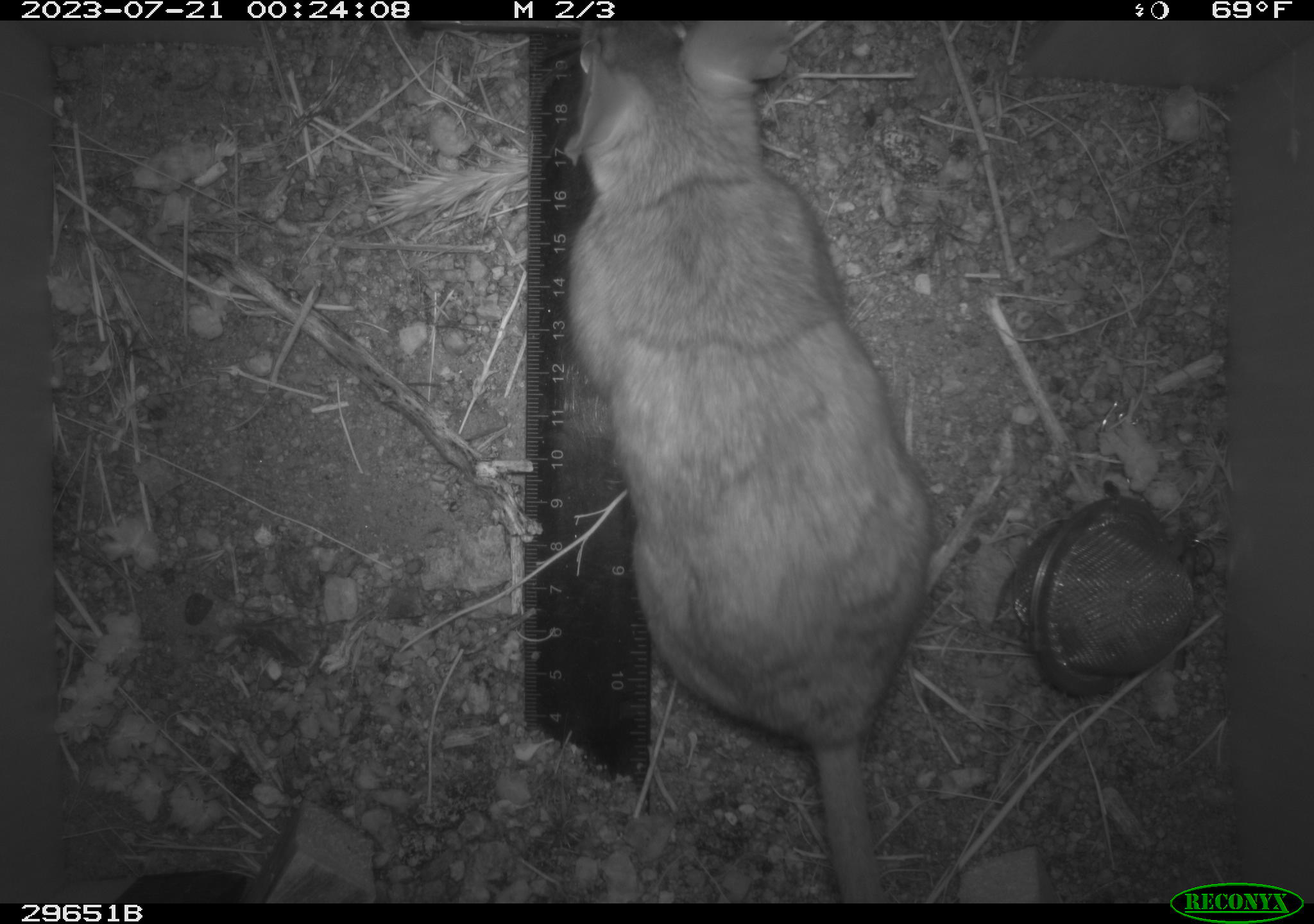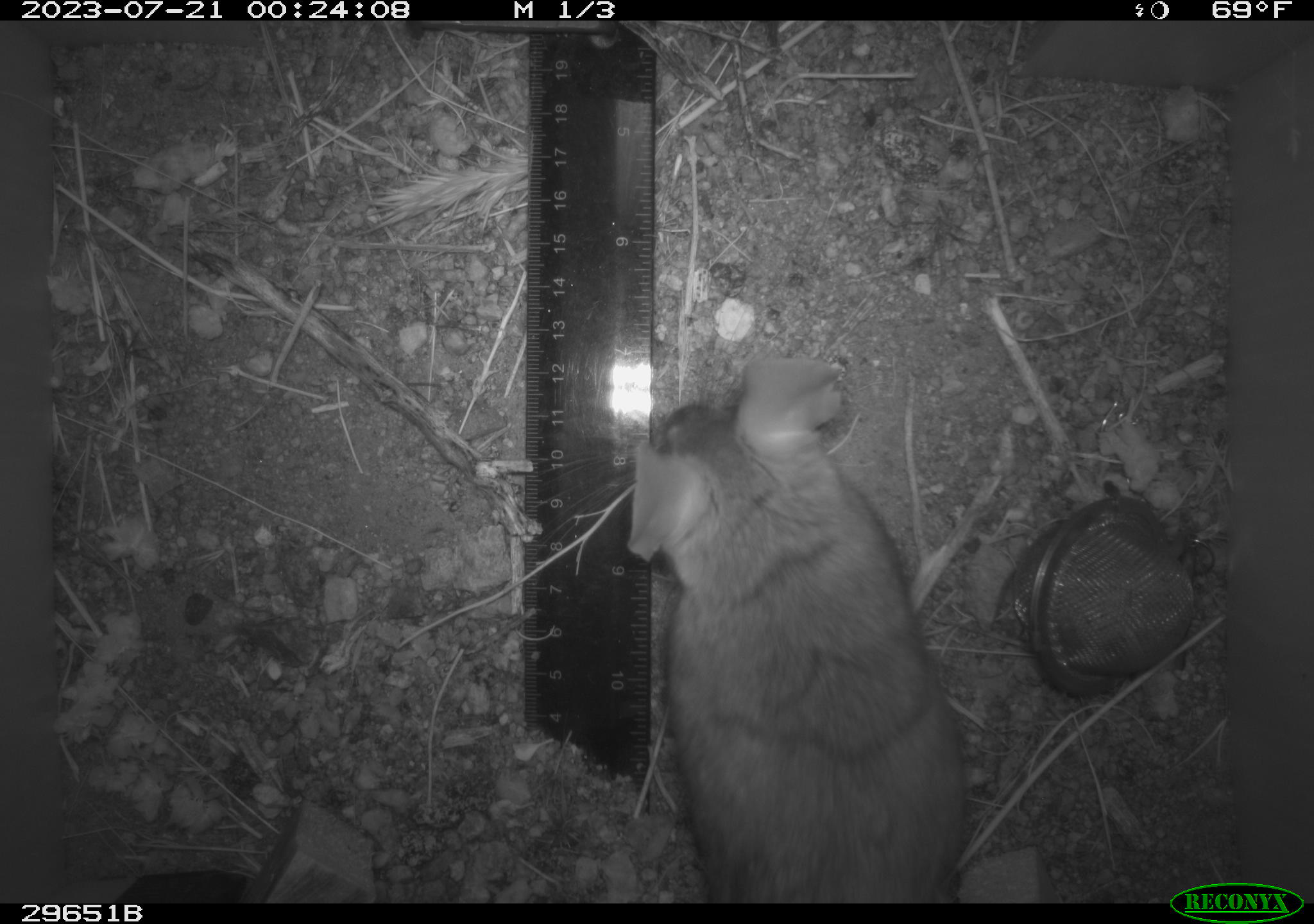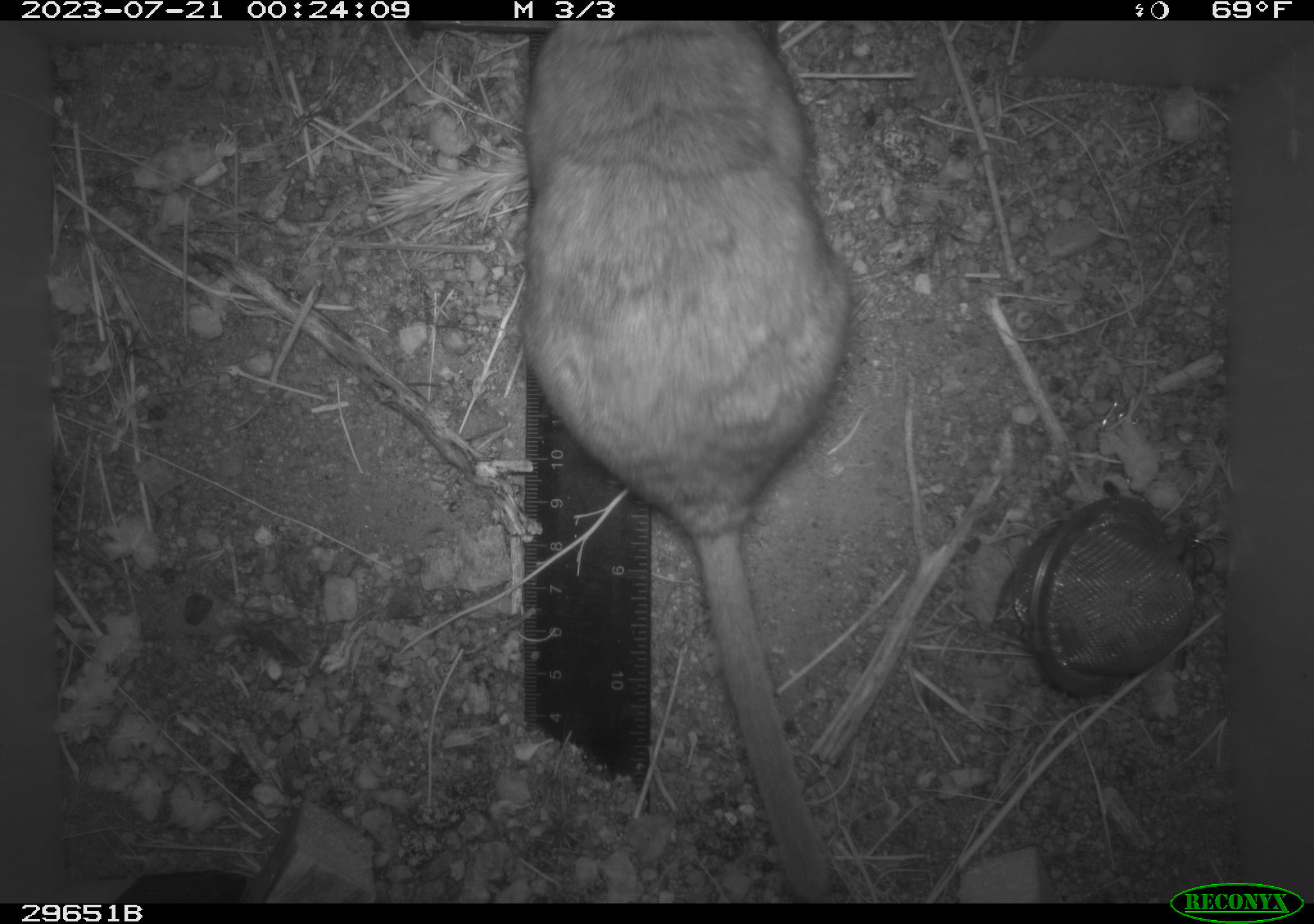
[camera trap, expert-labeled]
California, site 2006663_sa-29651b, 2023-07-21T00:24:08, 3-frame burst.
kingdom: Animalia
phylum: Chordata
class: Mammalia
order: Rodentia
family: Cricetidae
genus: Neotoma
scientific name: Neotoma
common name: pack rat or woodrat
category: neotoma species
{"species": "neotoma species (pack rat or woodrat) (Neotoma)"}